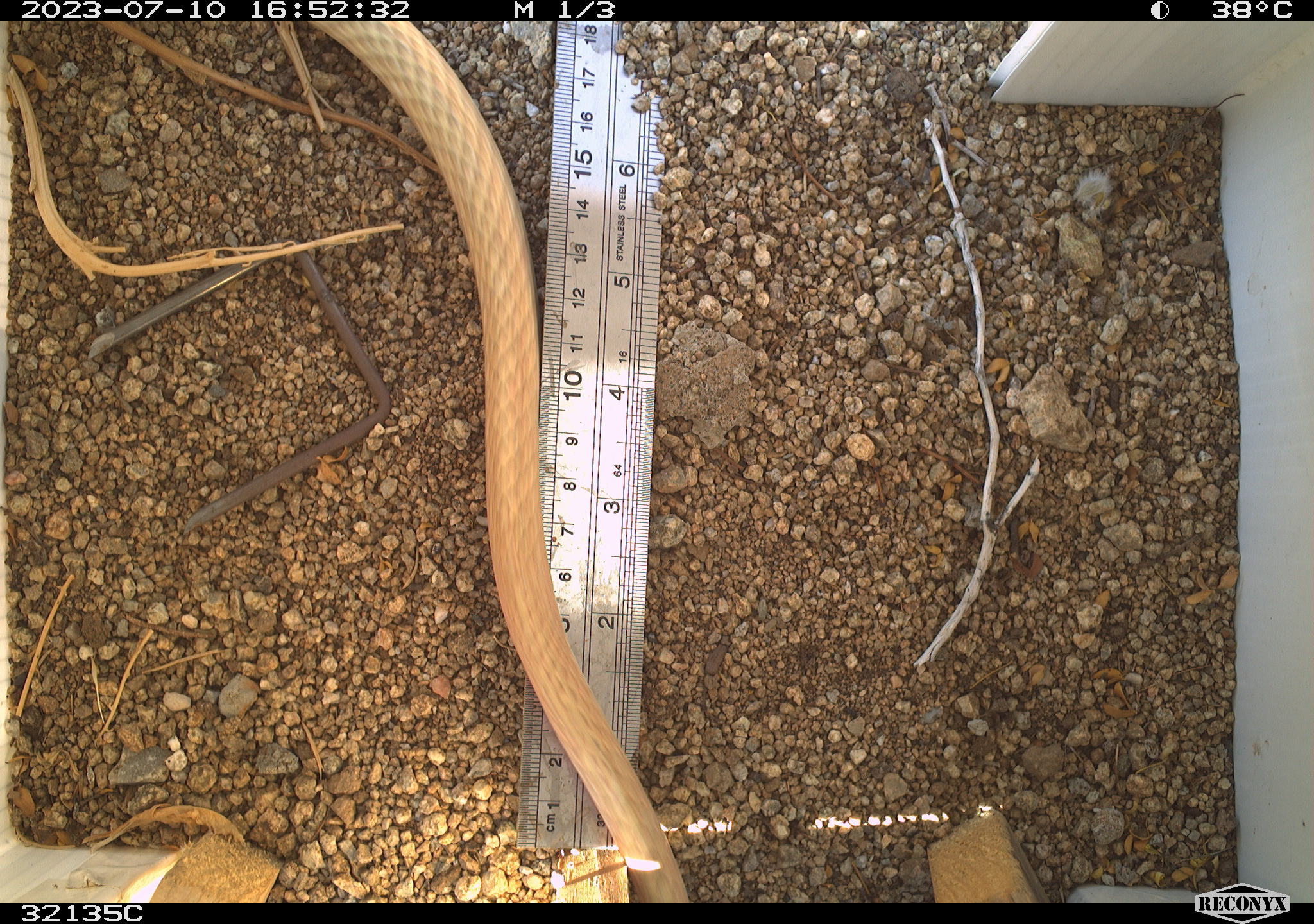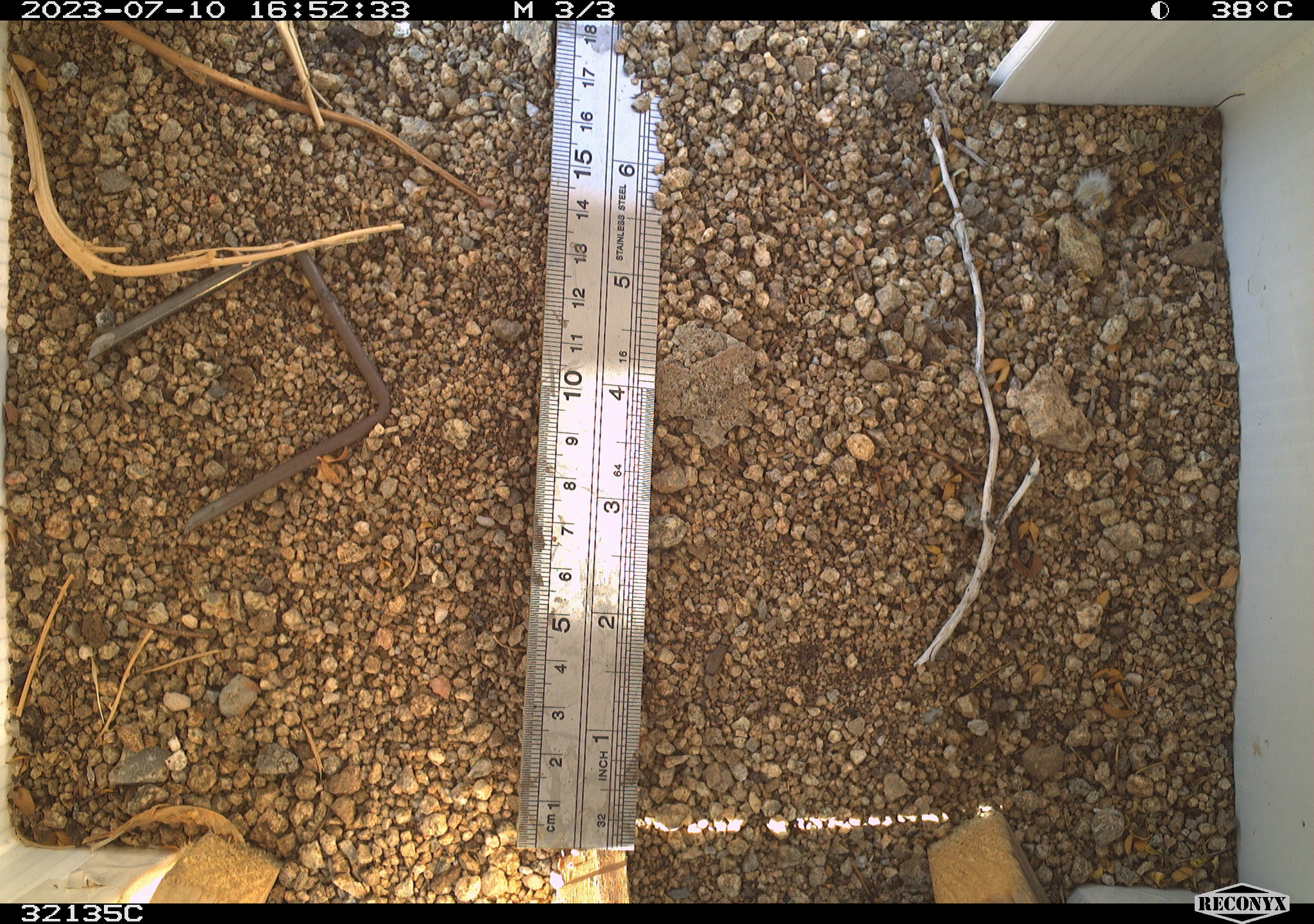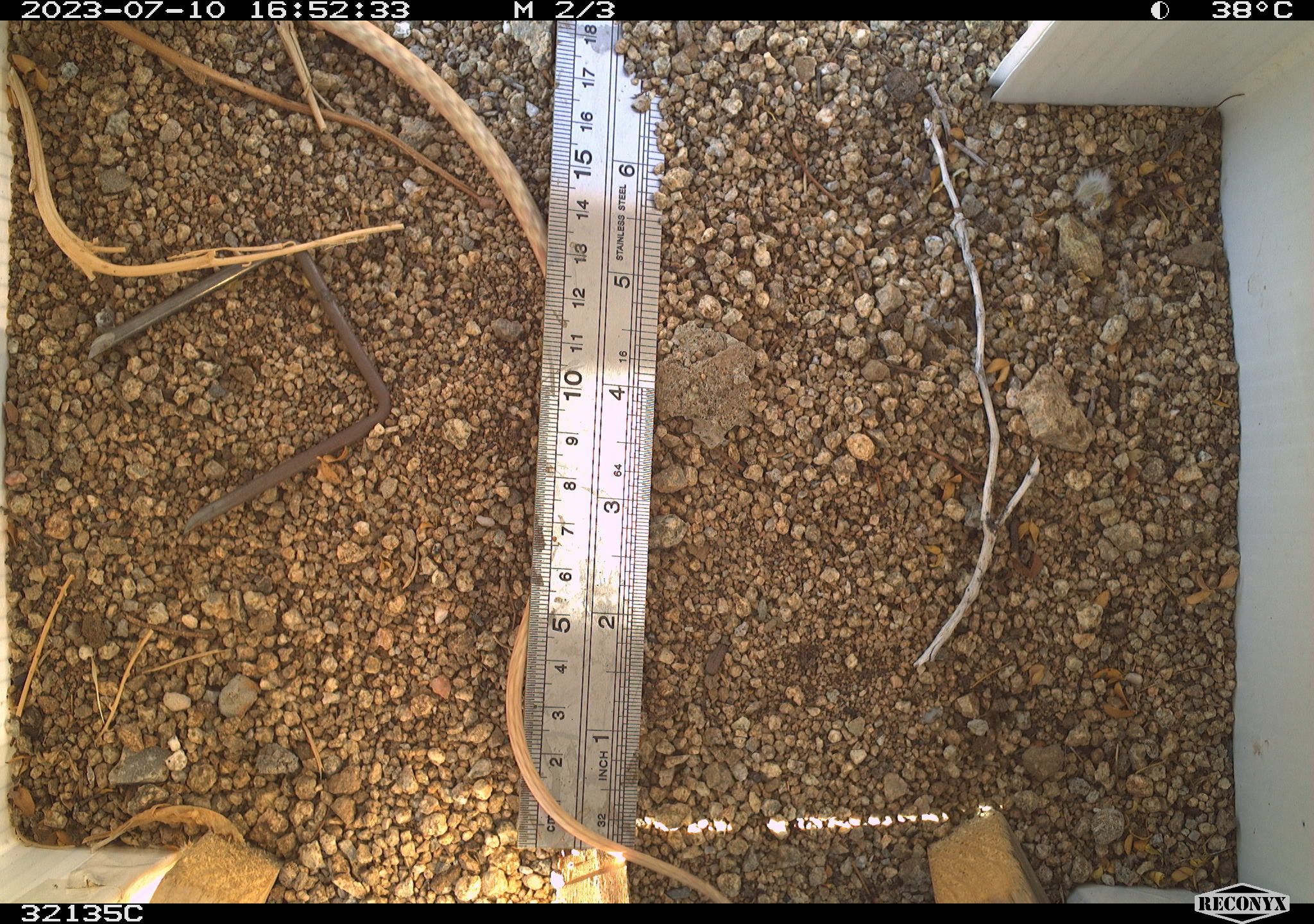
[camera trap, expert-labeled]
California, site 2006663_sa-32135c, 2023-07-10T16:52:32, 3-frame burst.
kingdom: Animalia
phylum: Chordata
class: Reptilia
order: Squamata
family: Colubridae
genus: Masticophis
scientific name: Masticophis flagellum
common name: coachwhip